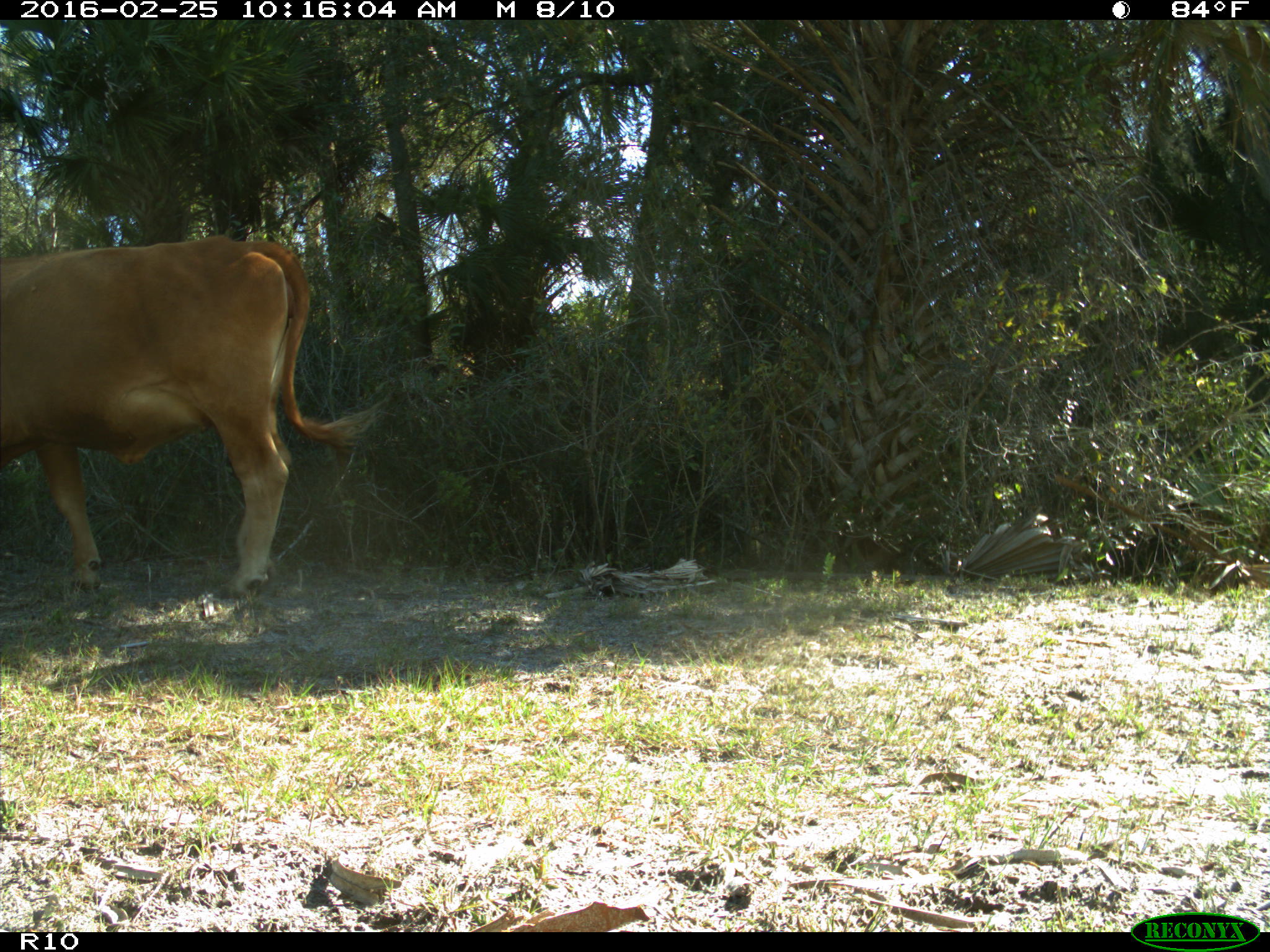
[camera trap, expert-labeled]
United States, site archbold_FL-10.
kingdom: Animalia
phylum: Chordata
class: Mammalia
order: Artiodactyla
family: Bovidae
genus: Bos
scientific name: Bos taurus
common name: domestic cow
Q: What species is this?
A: Bos taurus (domestic cow).